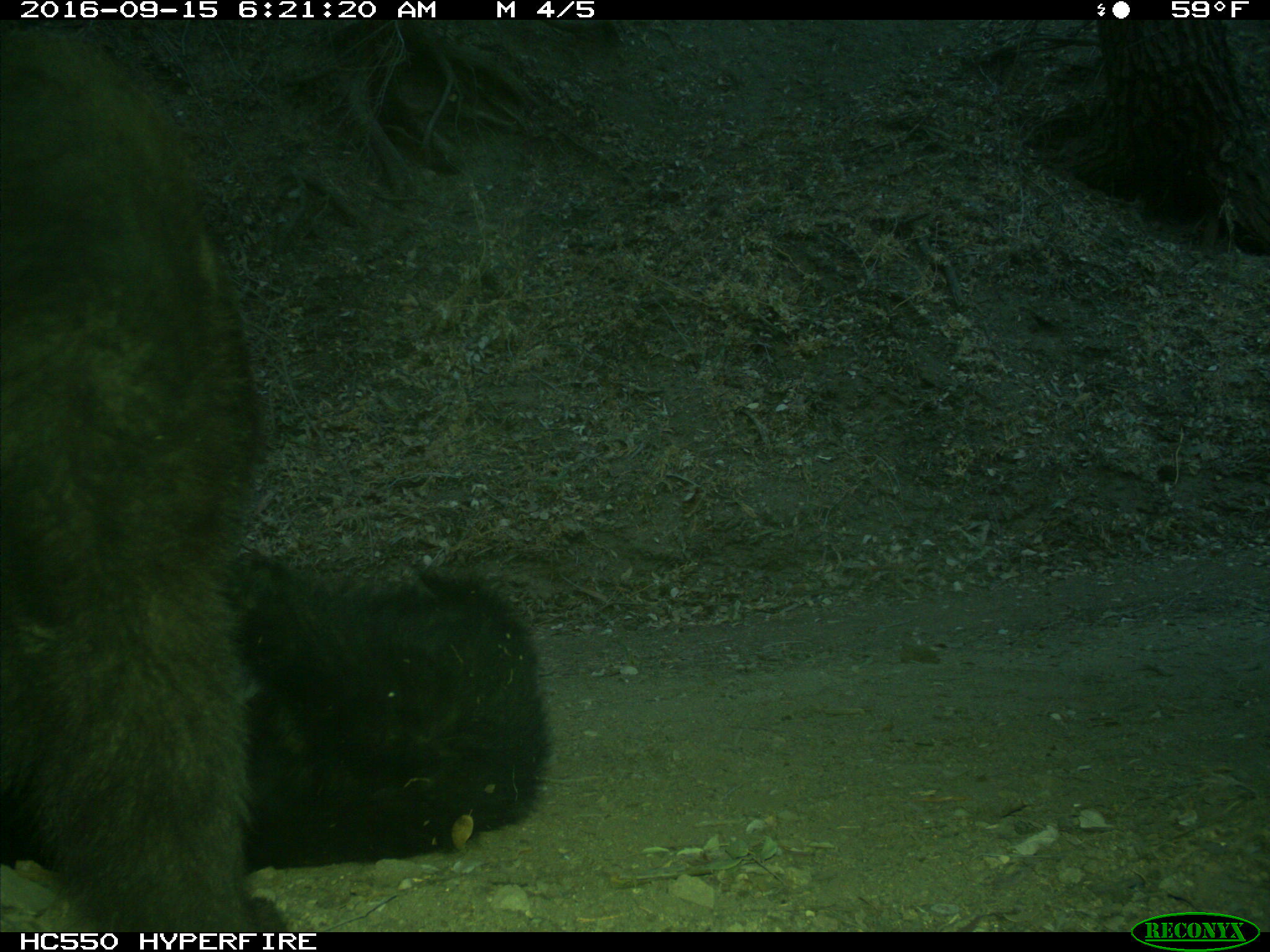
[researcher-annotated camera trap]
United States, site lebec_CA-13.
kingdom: Animalia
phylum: Chordata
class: Mammalia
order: Carnivora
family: Ursidae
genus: Ursus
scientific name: Ursus americanus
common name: american black bear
Ursus americanus (american black bear).